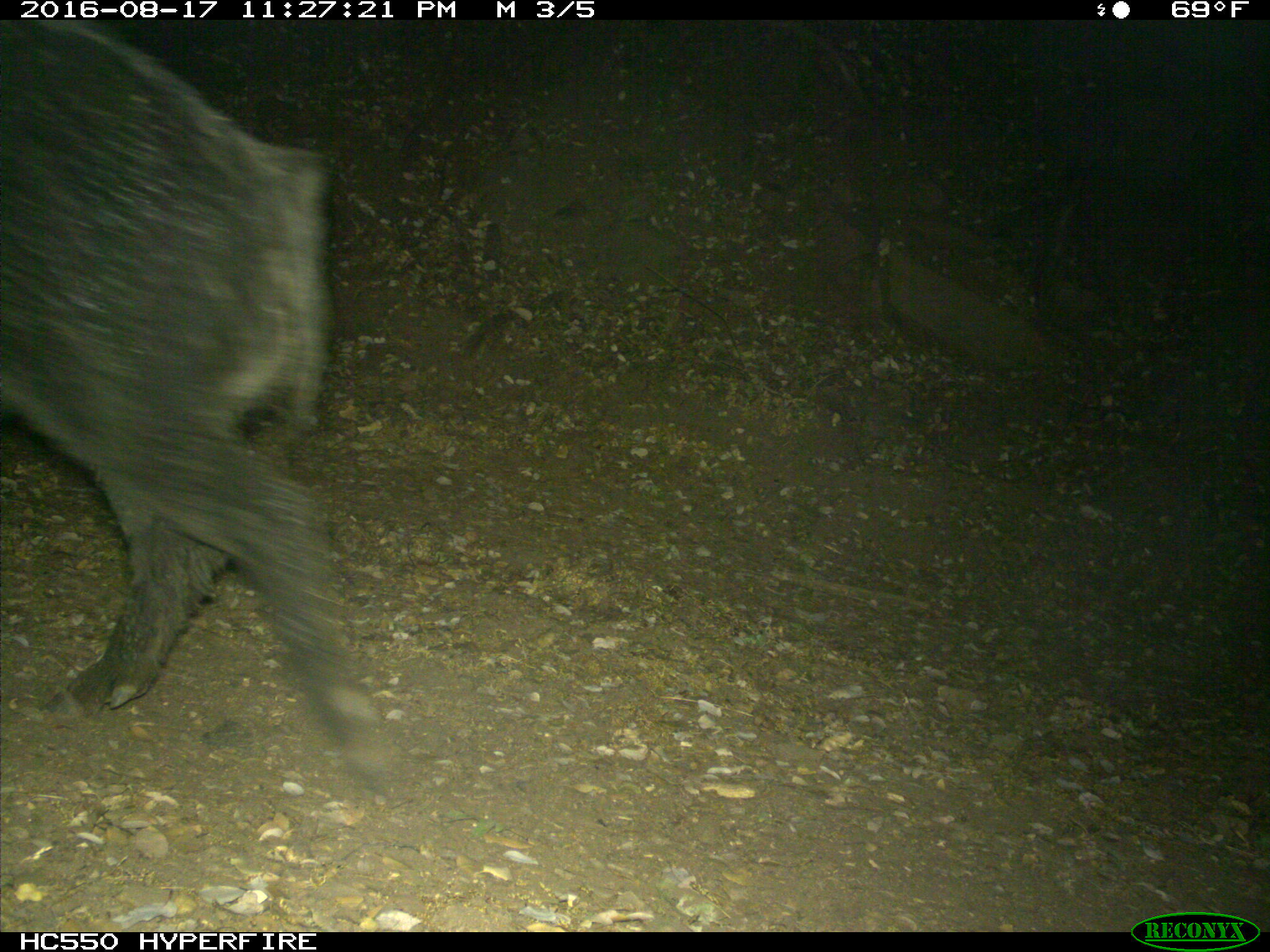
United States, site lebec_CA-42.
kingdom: Animalia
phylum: Chordata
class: Mammalia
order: Artiodactyla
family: Suidae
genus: Sus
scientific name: Sus scrofa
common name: wild boar